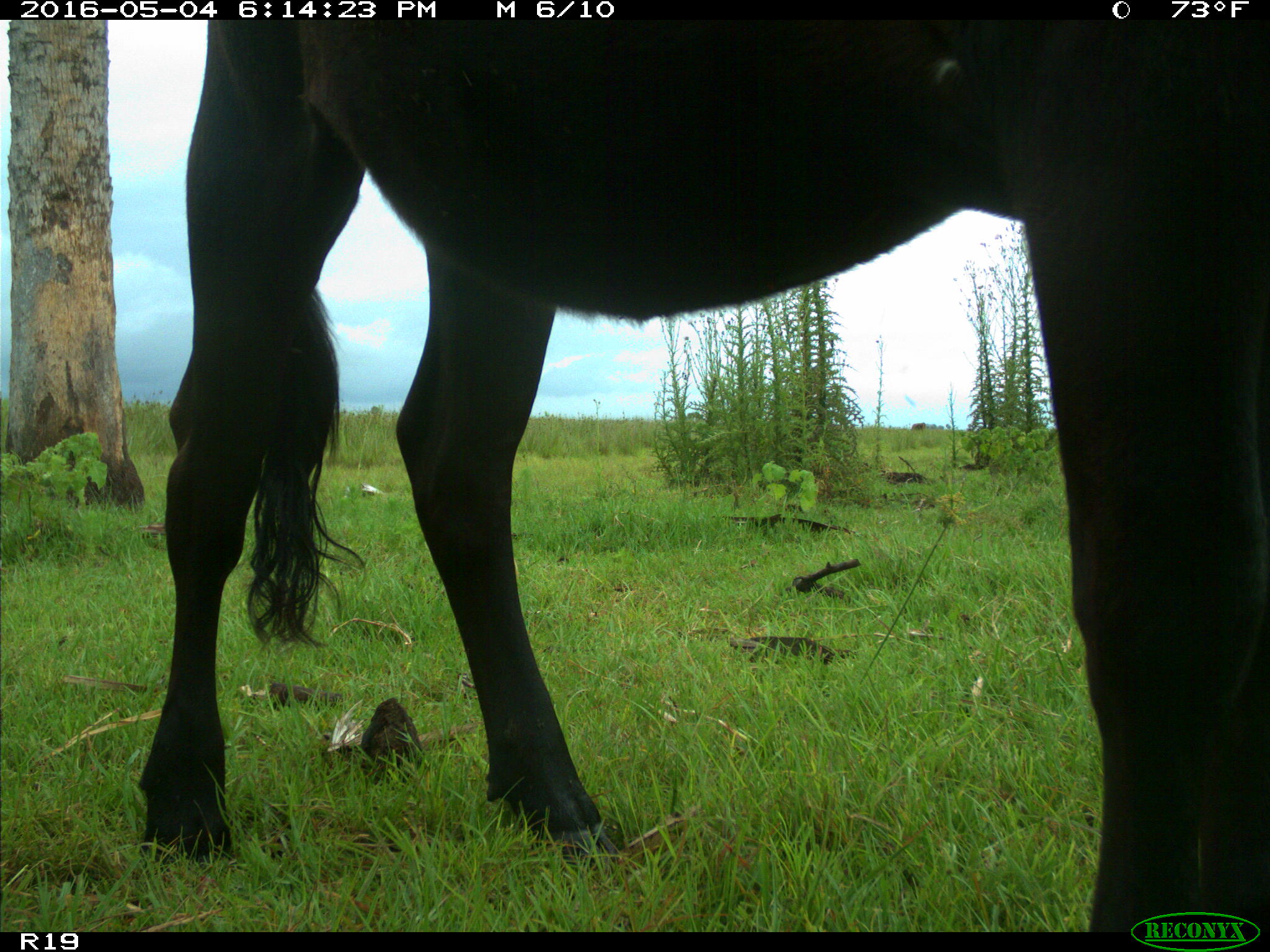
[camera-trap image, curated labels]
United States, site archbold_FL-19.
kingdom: Animalia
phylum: Chordata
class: Mammalia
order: Artiodactyla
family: Bovidae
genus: Bos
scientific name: Bos taurus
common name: domestic cow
Bos taurus (domestic cow).